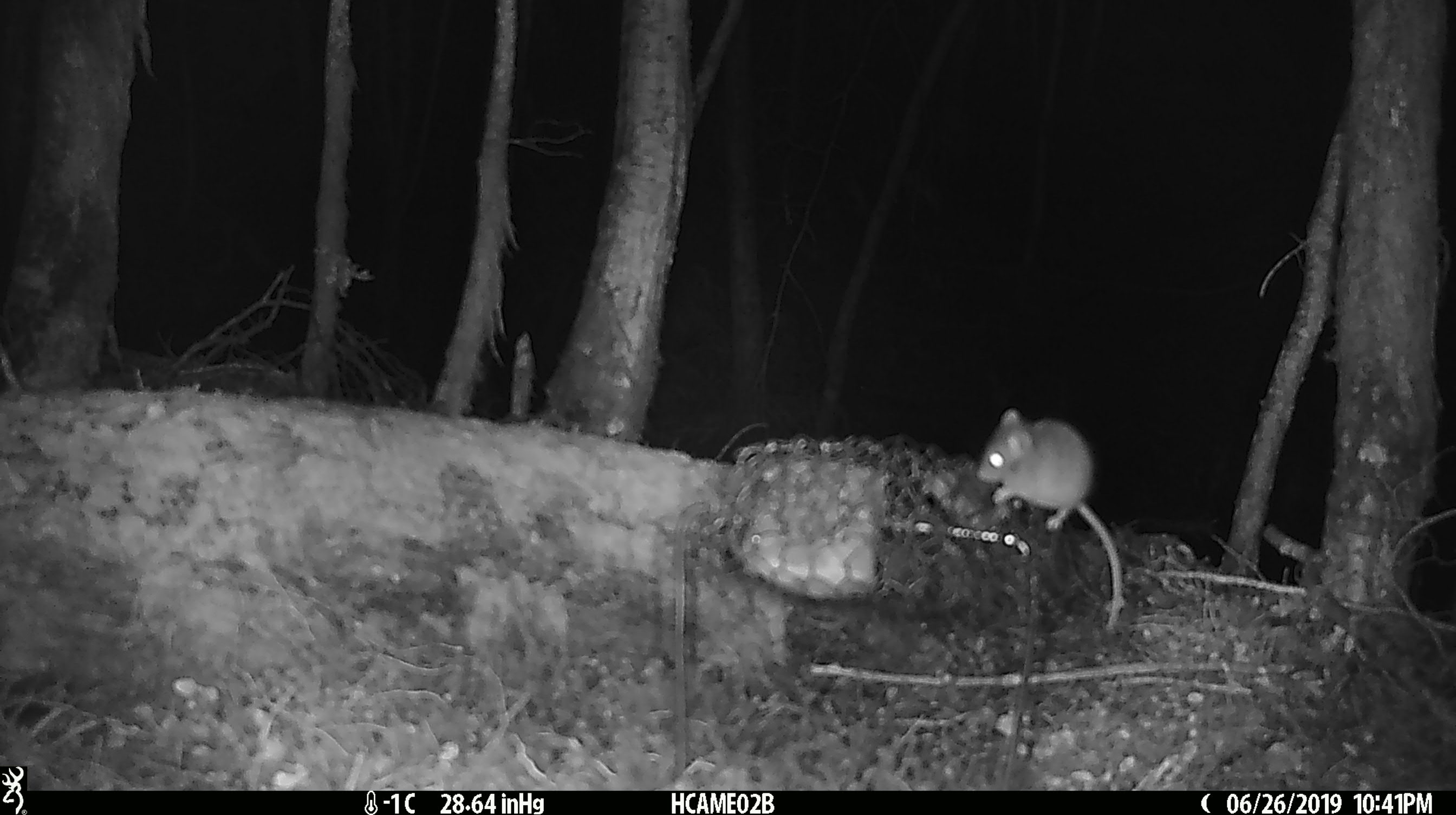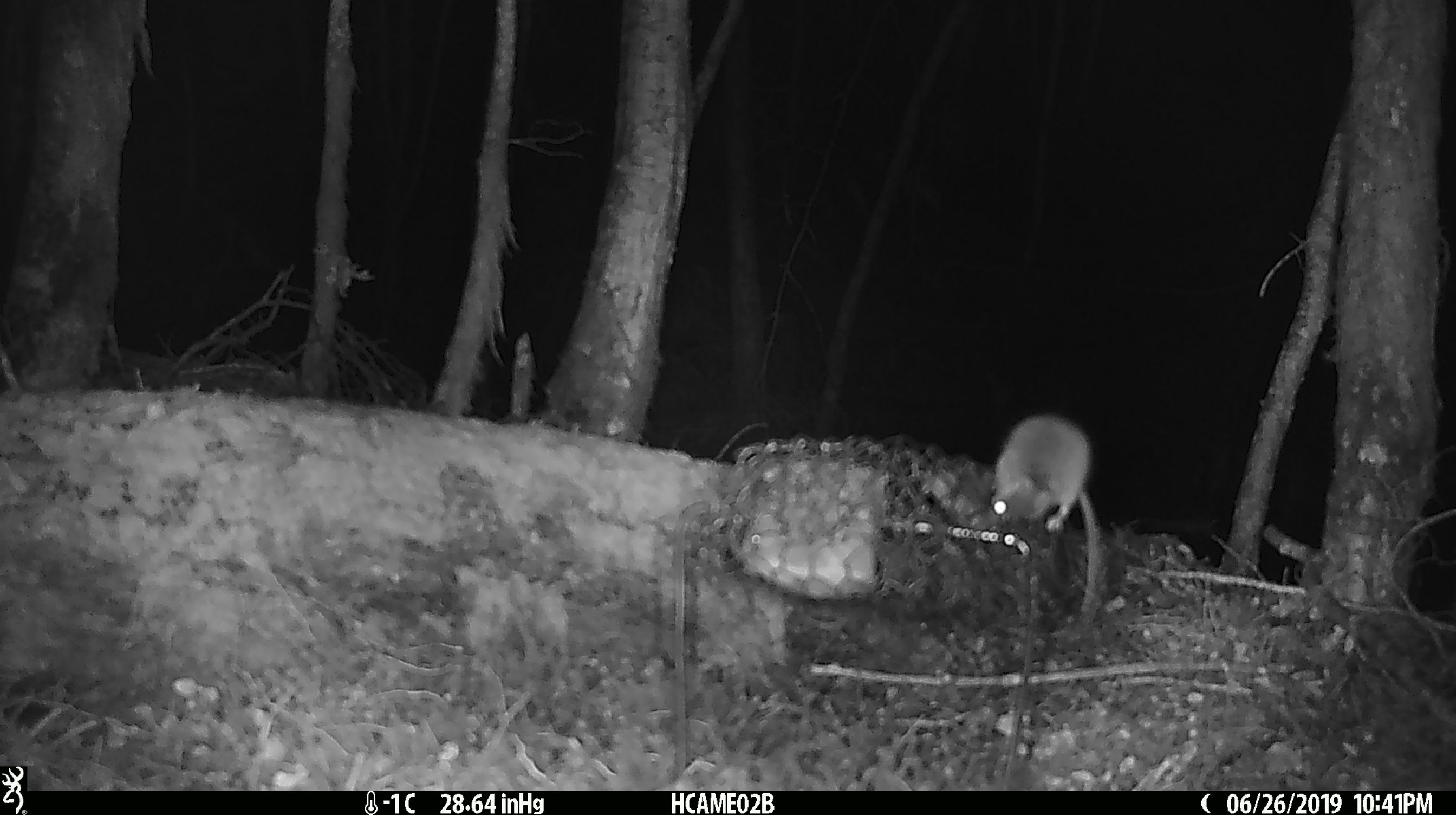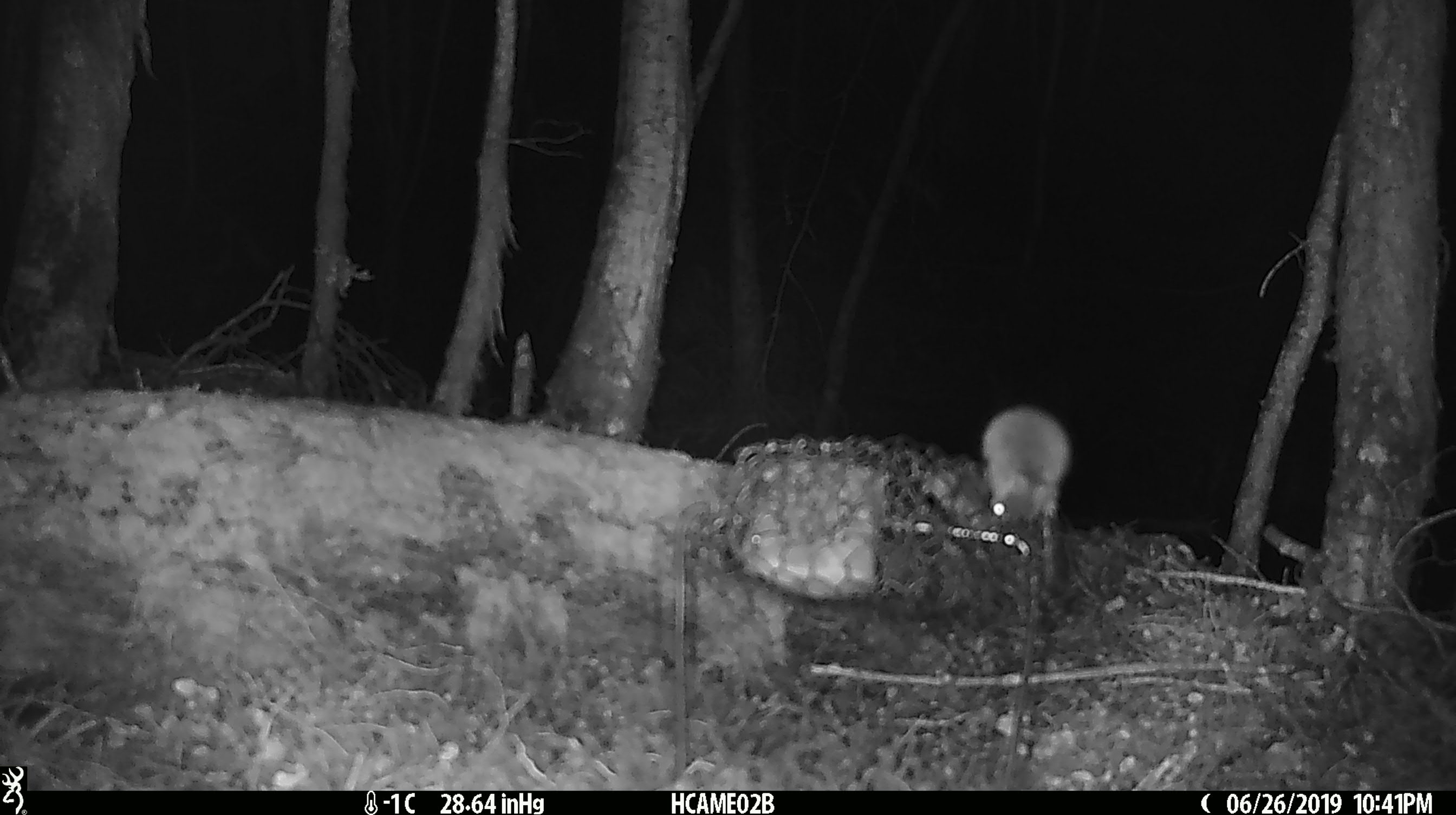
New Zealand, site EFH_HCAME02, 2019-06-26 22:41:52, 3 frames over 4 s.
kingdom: Animalia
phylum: Chordata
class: Mammalia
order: Rodentia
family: Muridae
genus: Mus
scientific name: Mus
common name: mouse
Mouse (Mus).